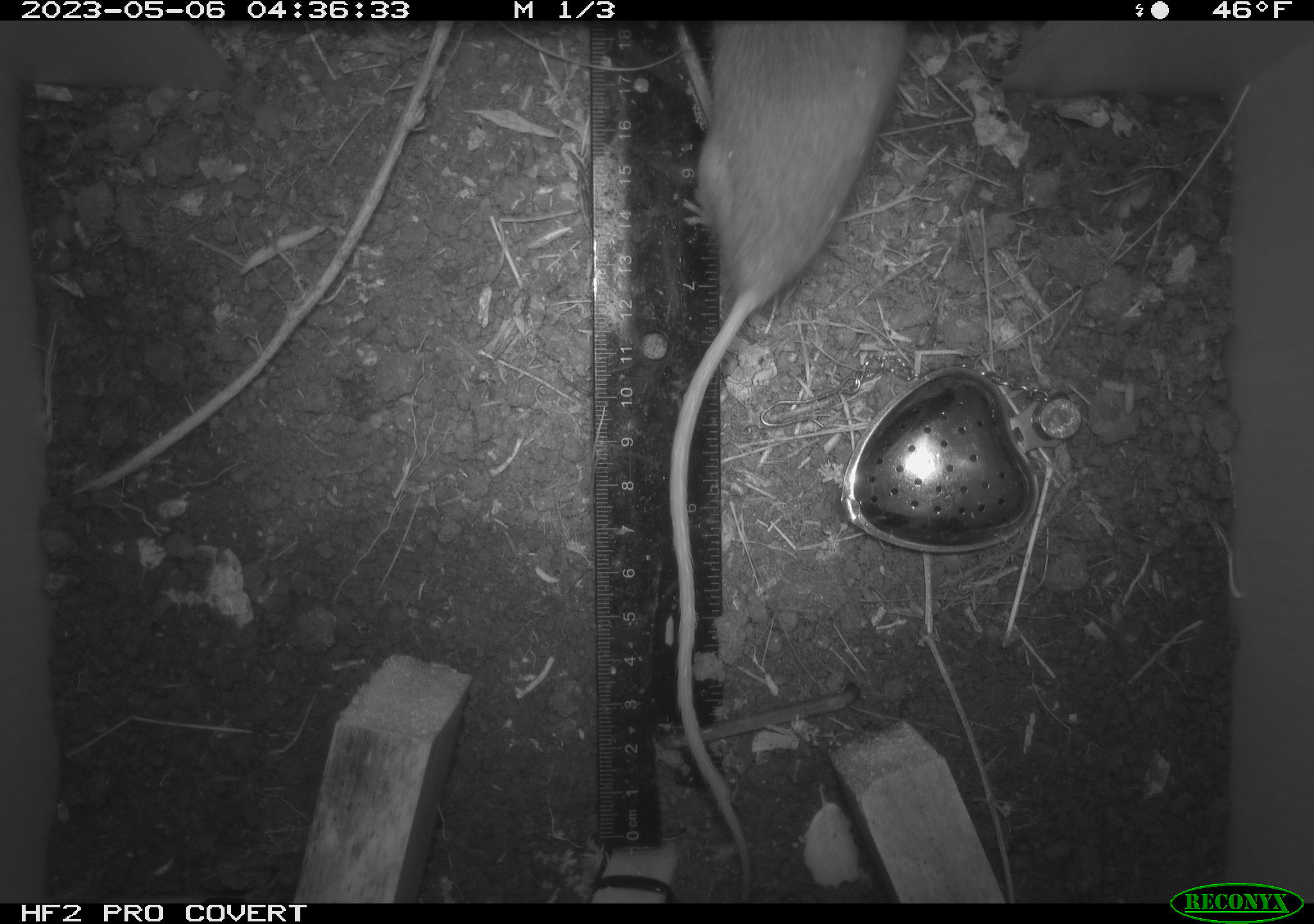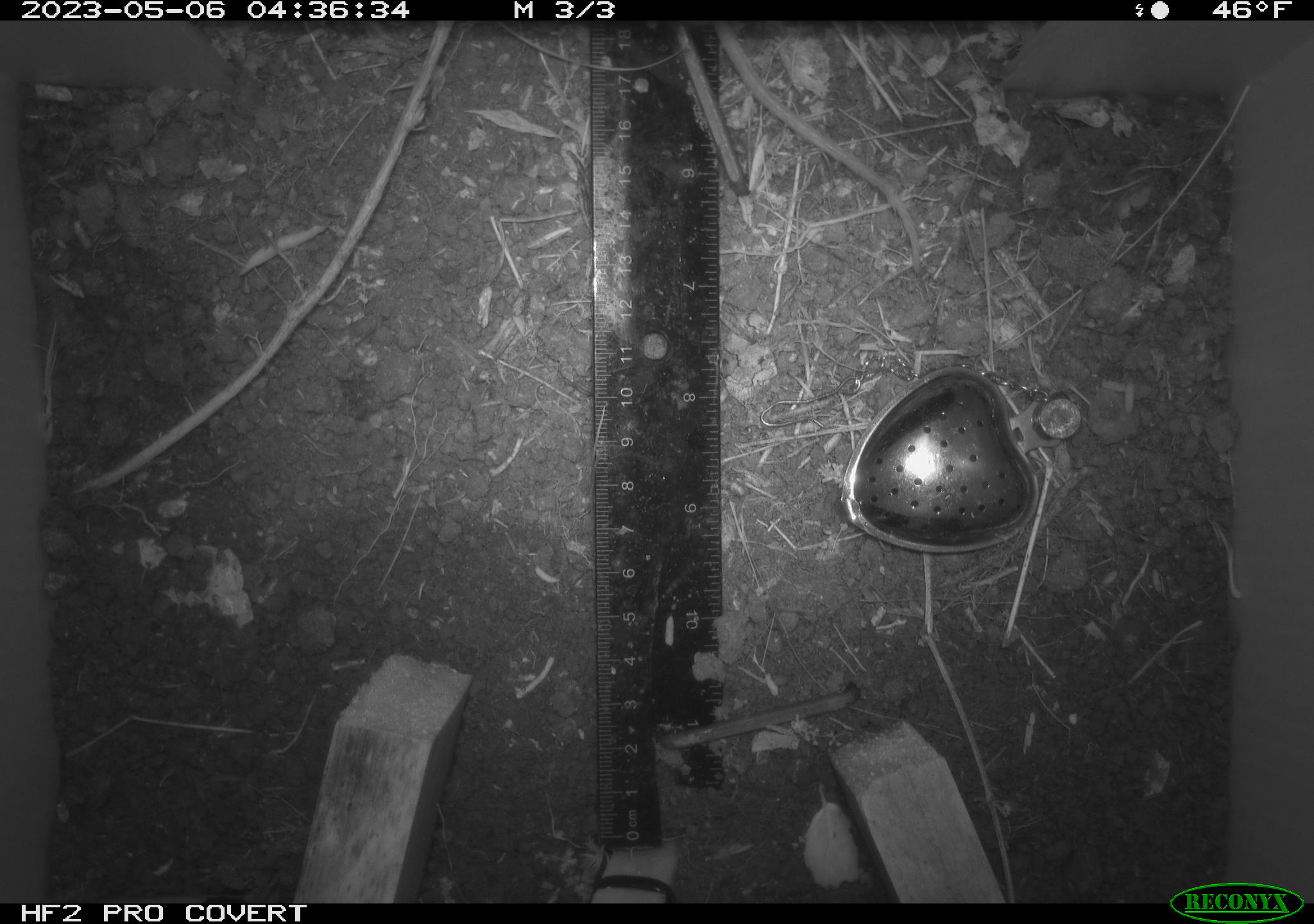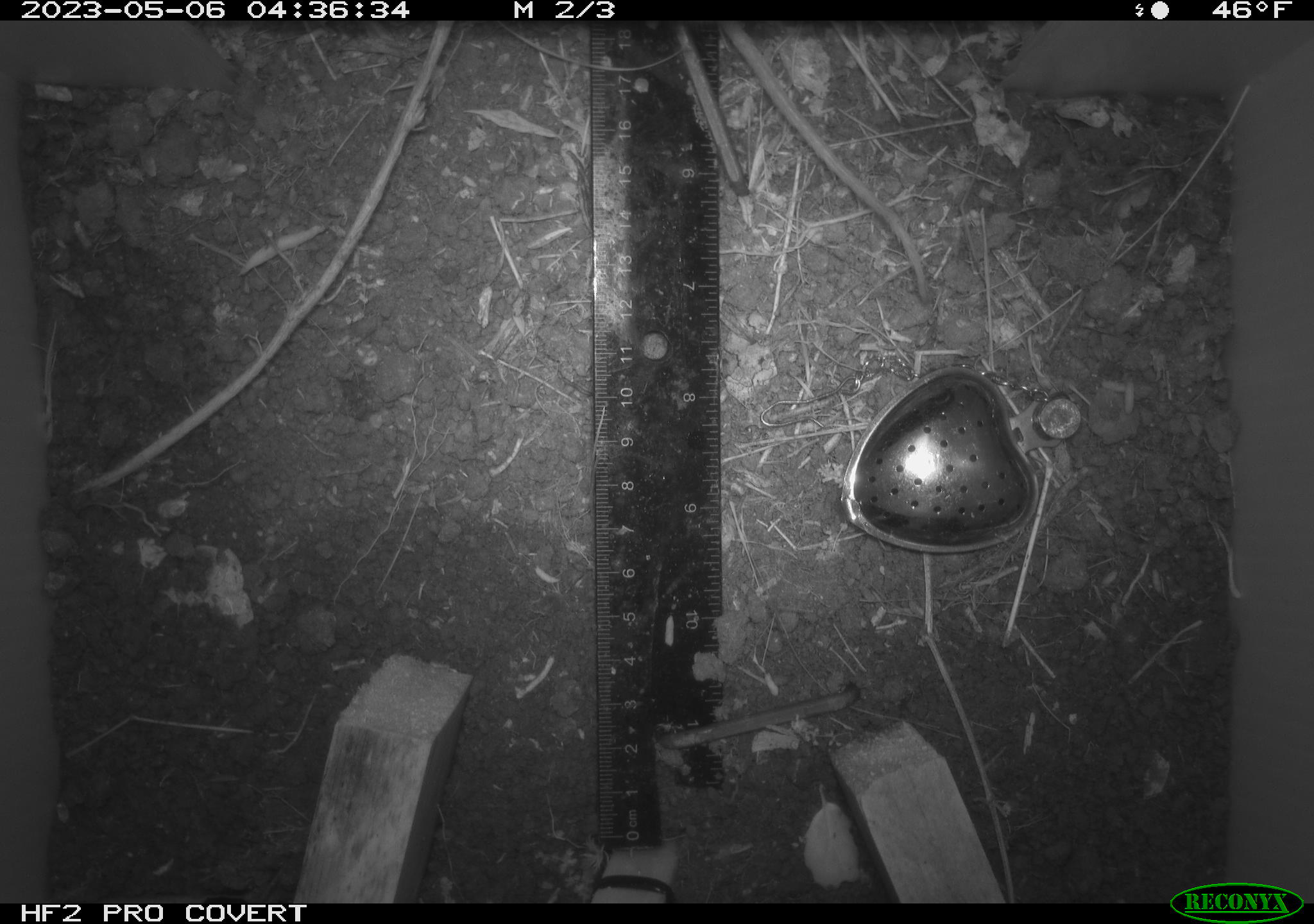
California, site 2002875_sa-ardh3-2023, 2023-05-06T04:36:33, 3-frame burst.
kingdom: Animalia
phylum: Chordata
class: Mammalia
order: Rodentia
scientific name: Rodentia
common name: mouse species